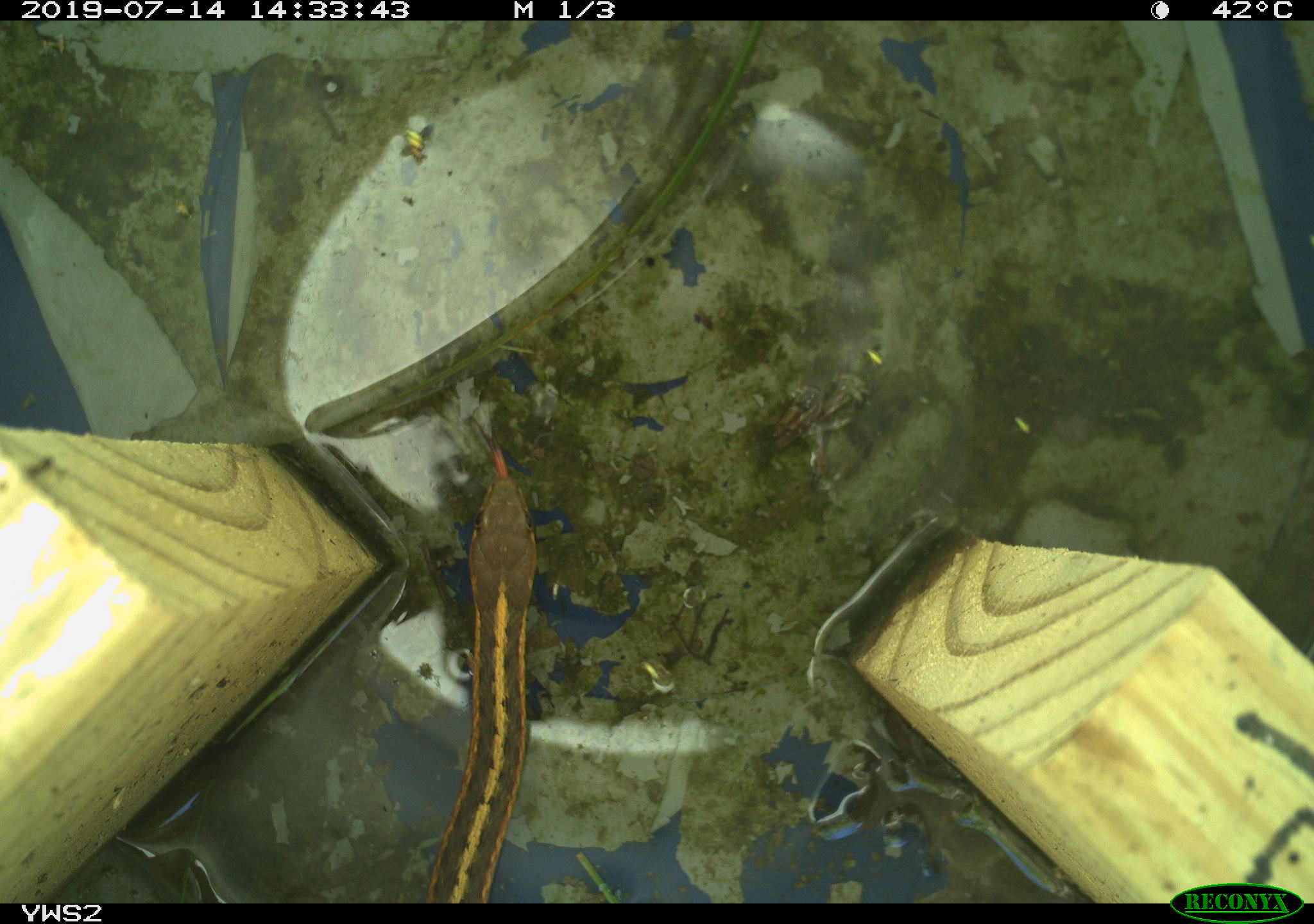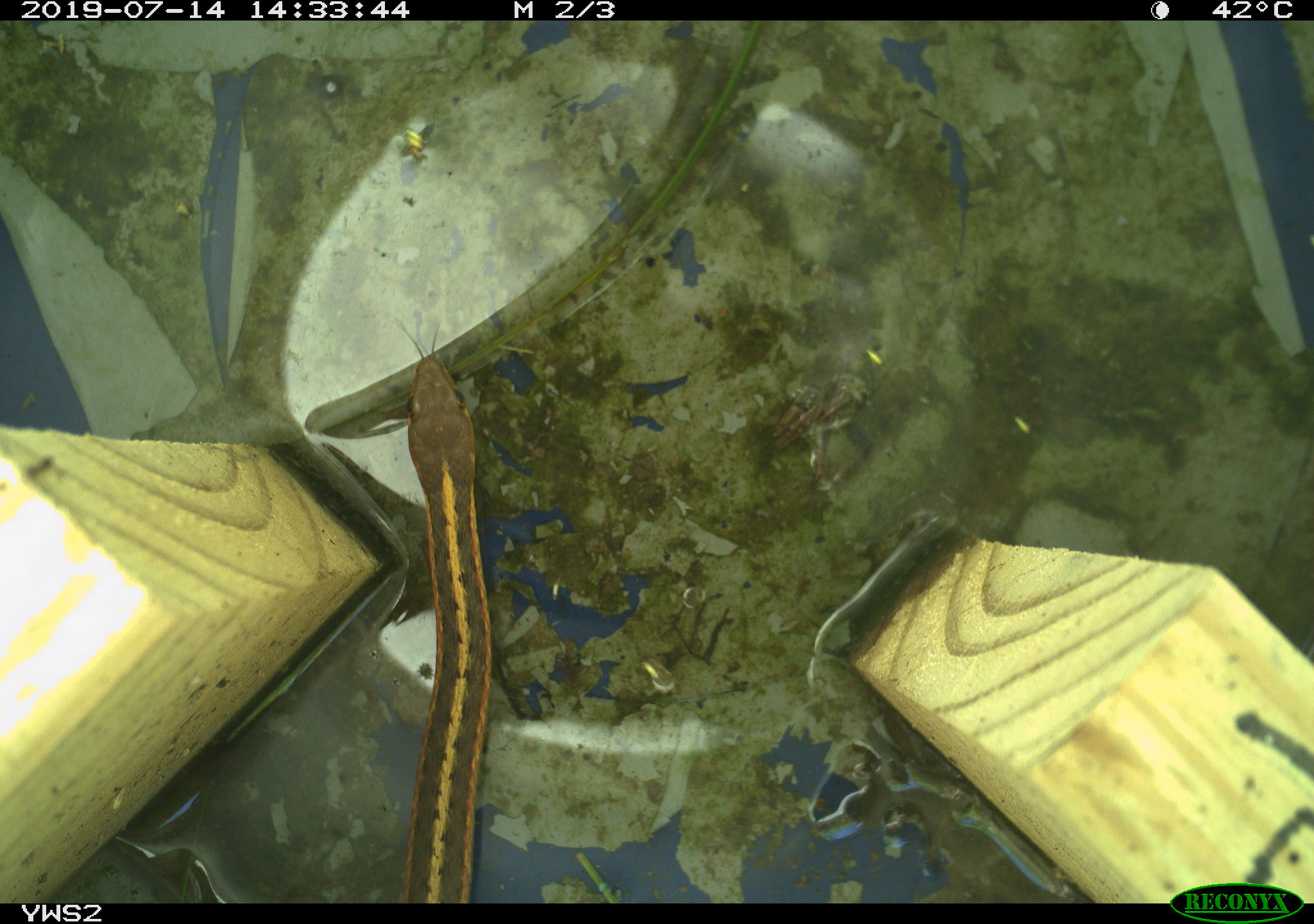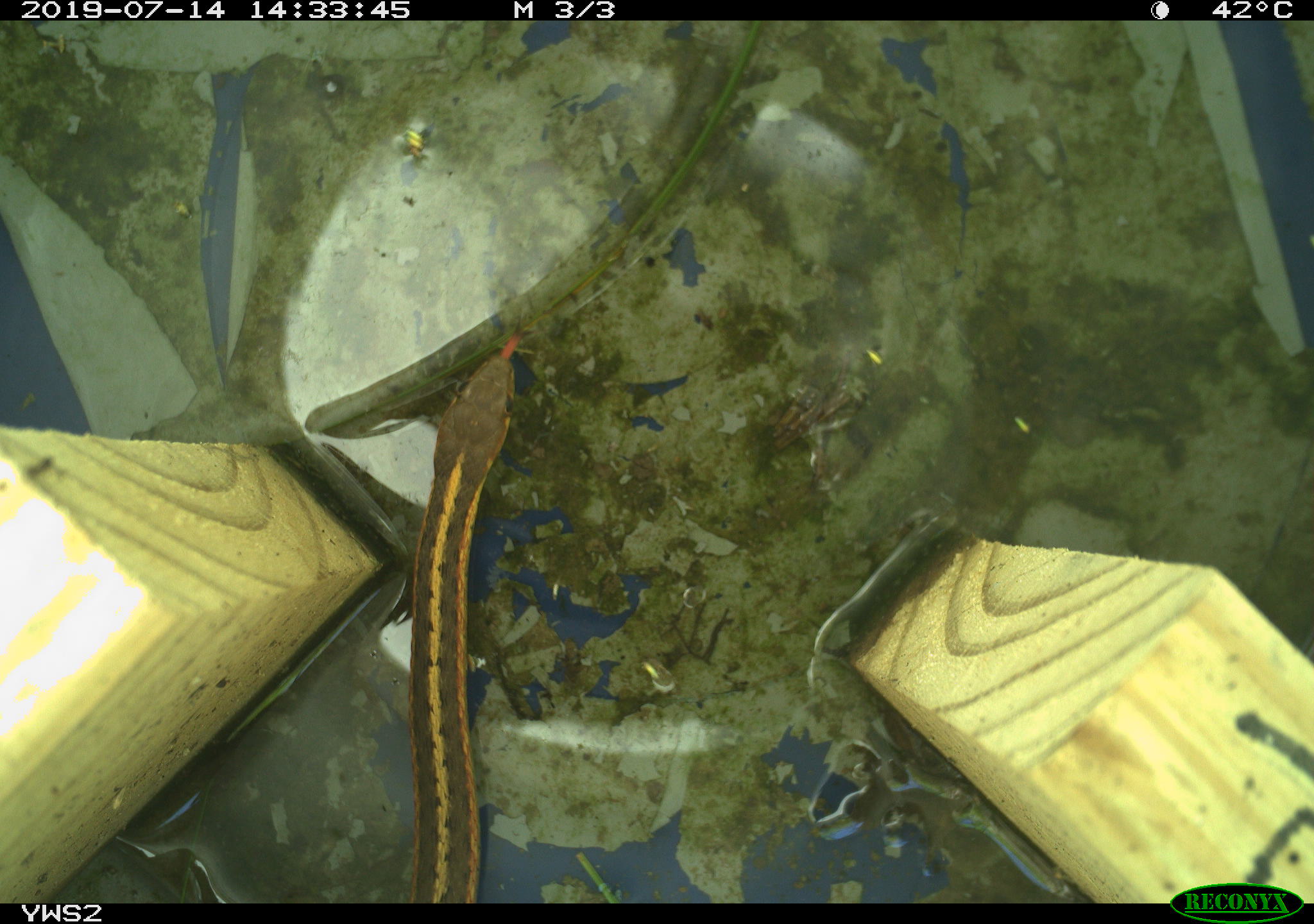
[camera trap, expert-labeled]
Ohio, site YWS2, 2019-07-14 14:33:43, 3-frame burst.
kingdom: Animalia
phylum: Chordata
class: Reptilia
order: Squamata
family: Colubridae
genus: Thamnophis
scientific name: Thamnophis sirtalis sirtalis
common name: eastern gartersnake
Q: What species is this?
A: Eastern gartersnake (Thamnophis sirtalis sirtalis).